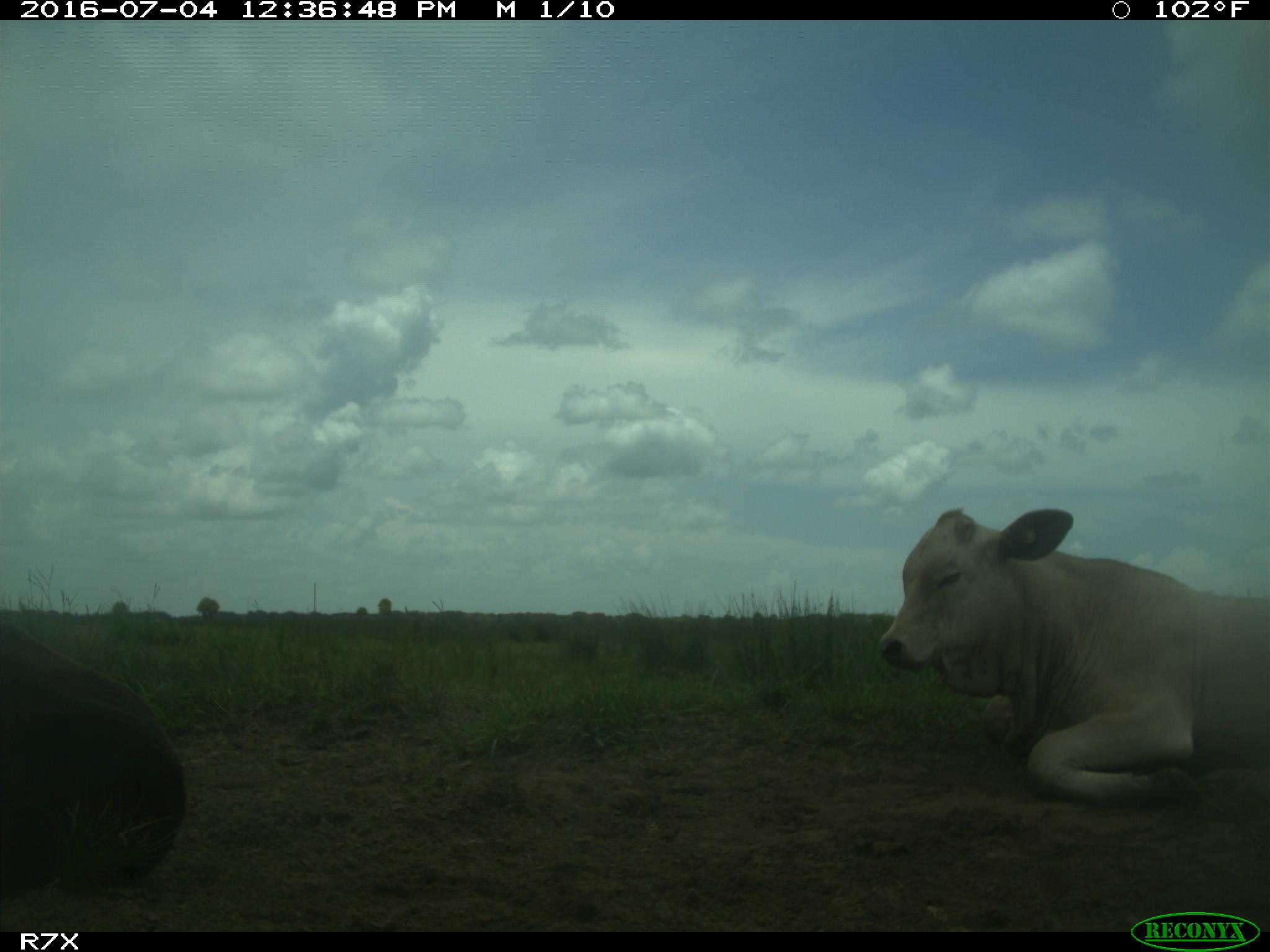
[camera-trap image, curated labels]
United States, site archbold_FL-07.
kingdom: Animalia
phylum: Chordata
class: Mammalia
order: Artiodactyla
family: Bovidae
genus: Bos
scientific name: Bos taurus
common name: domestic cow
Bos taurus (domestic cow).